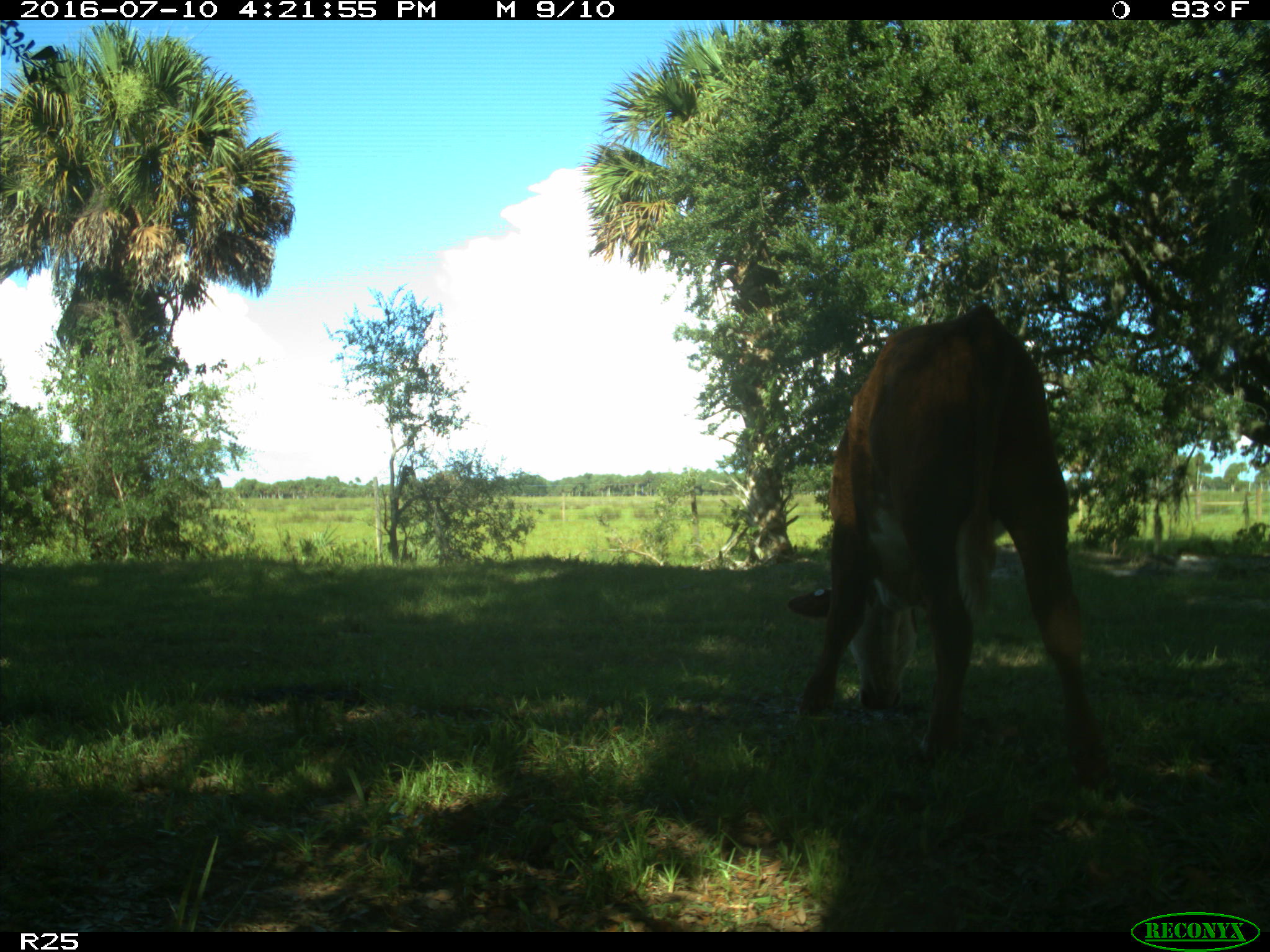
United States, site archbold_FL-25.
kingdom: Animalia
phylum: Chordata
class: Mammalia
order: Artiodactyla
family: Bovidae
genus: Bos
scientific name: Bos taurus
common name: domestic cow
Bos taurus (domestic cow).